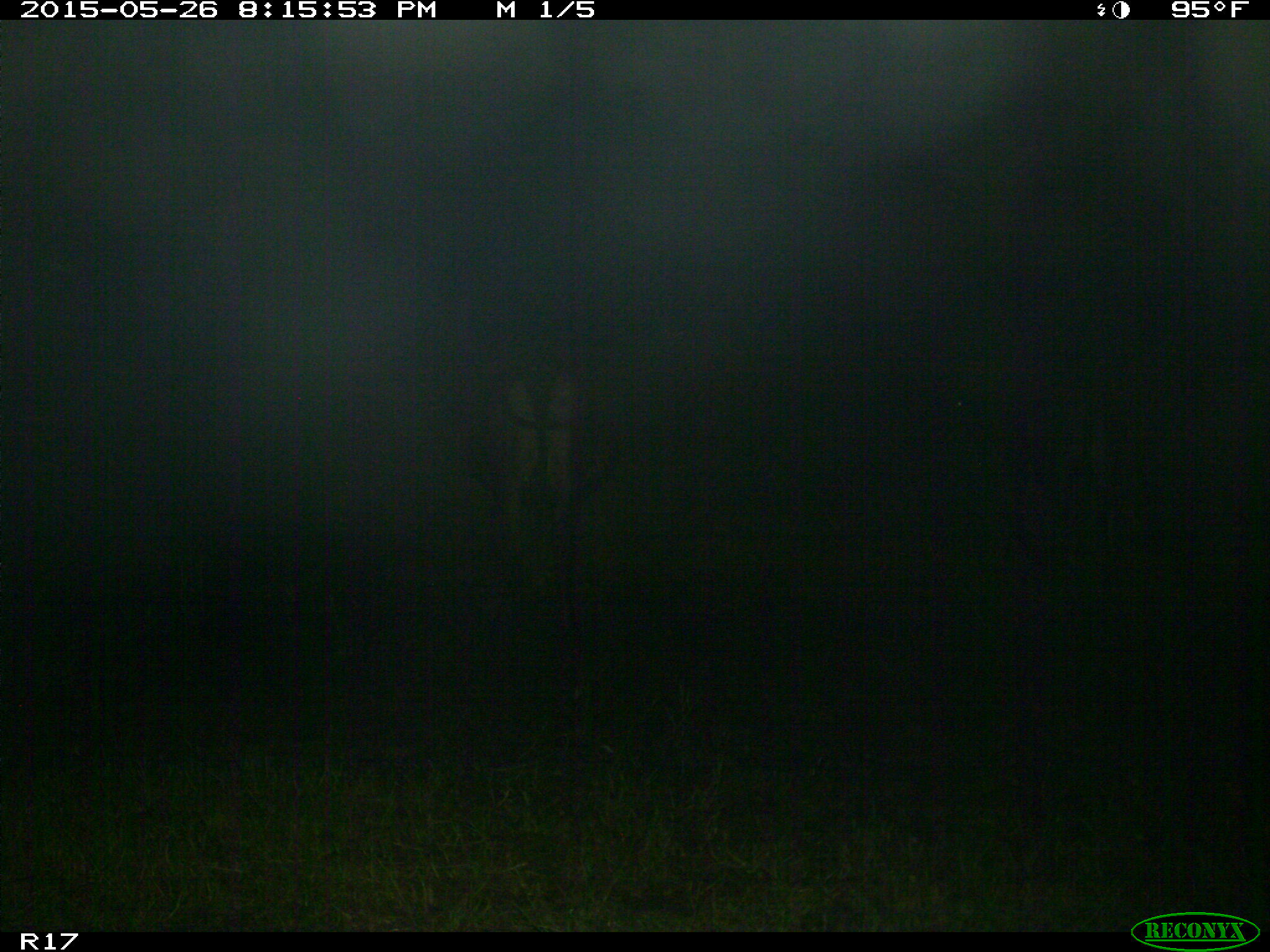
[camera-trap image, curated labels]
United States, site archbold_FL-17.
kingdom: Animalia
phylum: Chordata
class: Mammalia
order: Artiodactyla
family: Bovidae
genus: Bos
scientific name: Bos taurus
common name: domestic cow